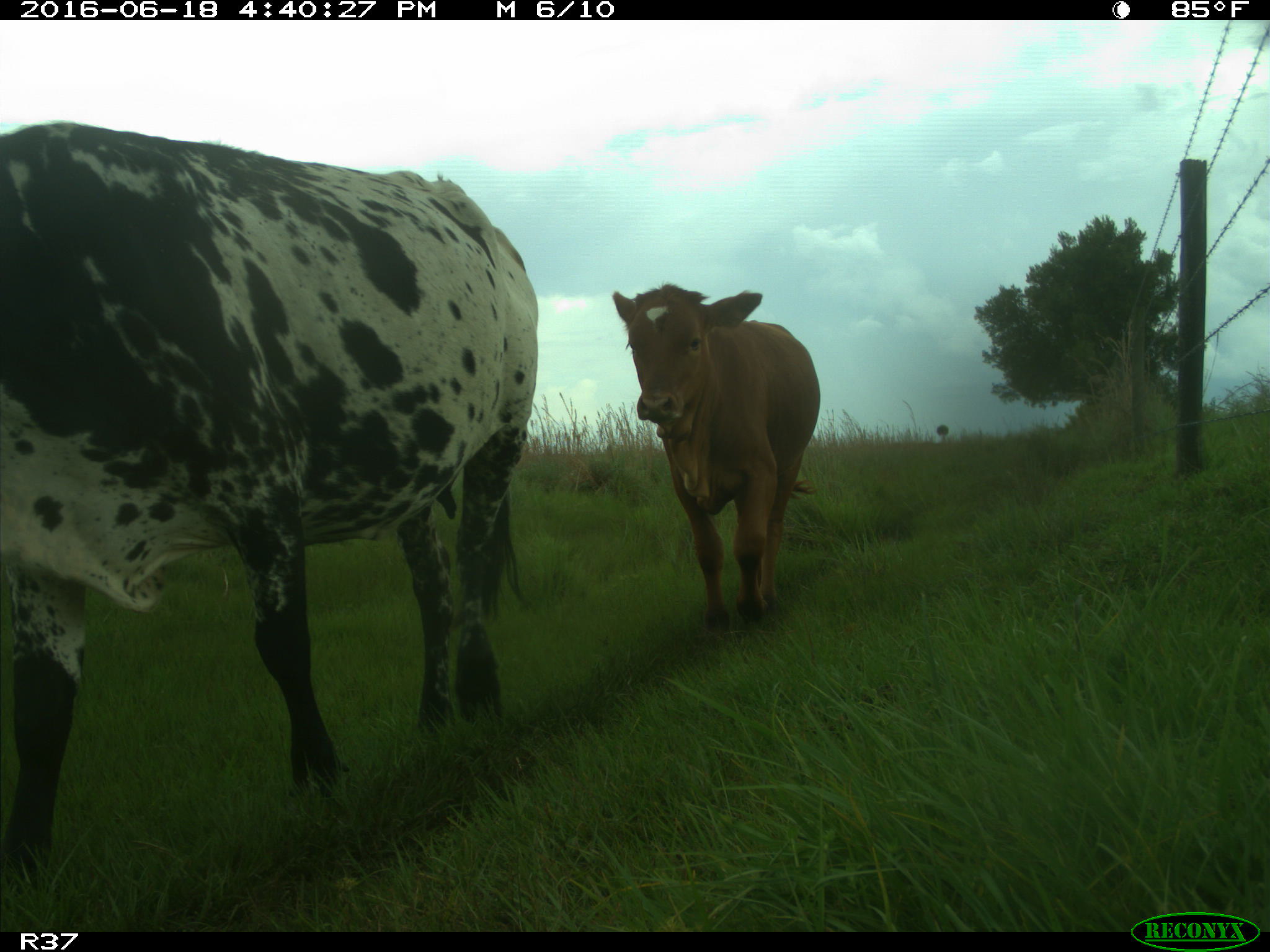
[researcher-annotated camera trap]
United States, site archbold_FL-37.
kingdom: Animalia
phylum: Chordata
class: Mammalia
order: Artiodactyla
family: Bovidae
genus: Bos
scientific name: Bos taurus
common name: domestic cow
Bos taurus (domestic cow).